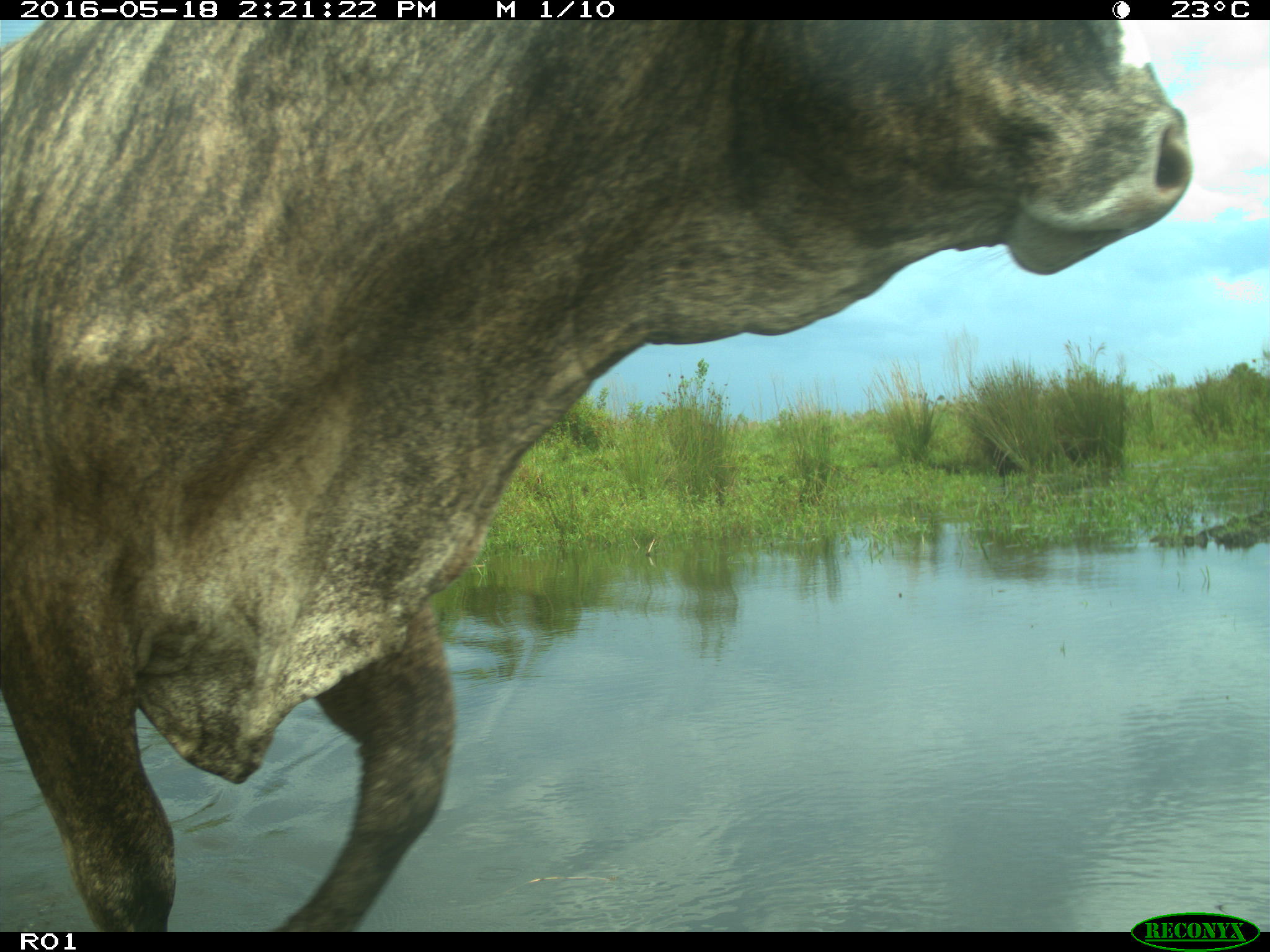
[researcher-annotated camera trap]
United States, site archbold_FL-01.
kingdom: Animalia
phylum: Chordata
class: Mammalia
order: Artiodactyla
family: Bovidae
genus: Bos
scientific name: Bos taurus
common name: domestic cow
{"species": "Bos taurus (domestic cow)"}